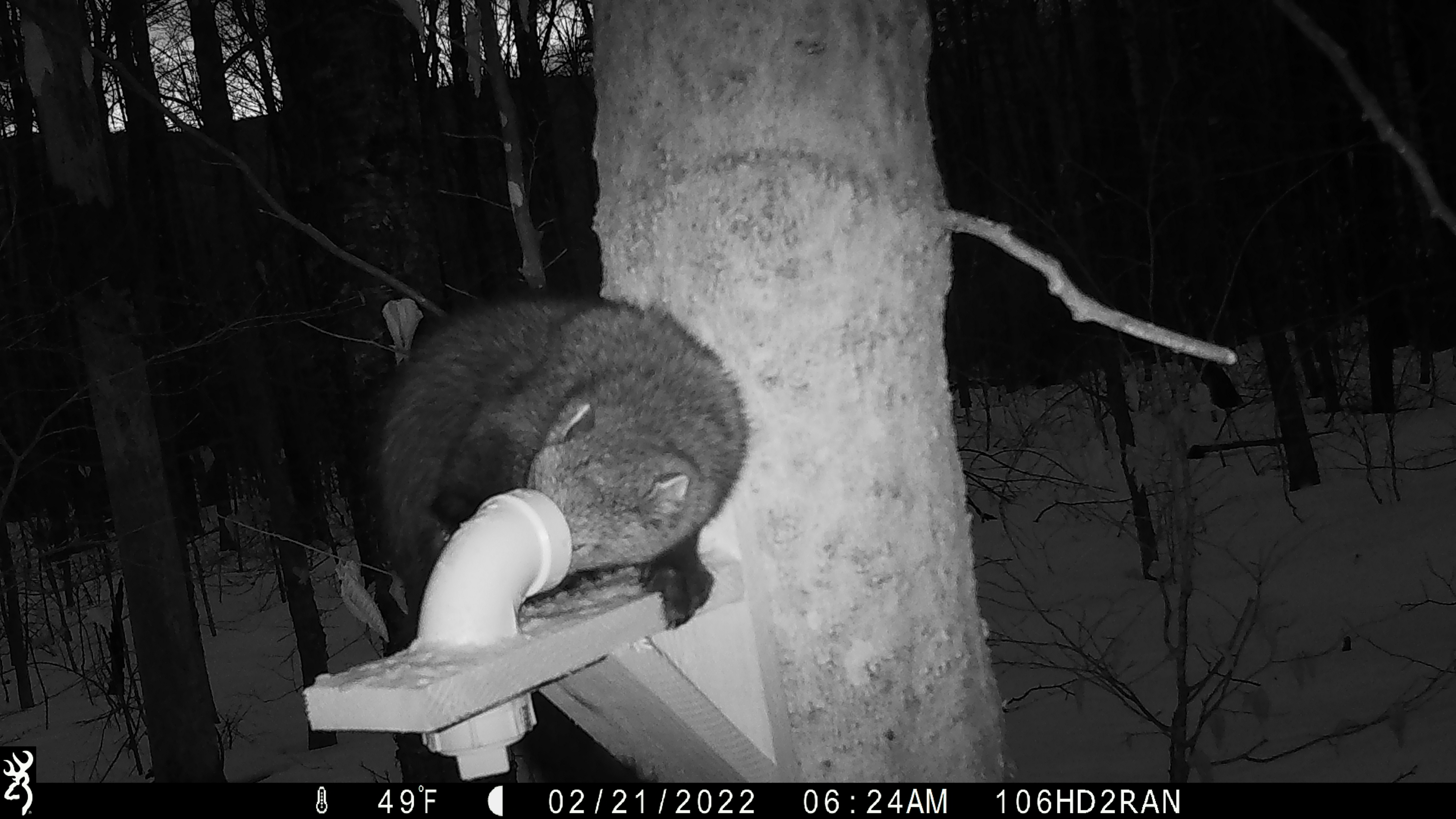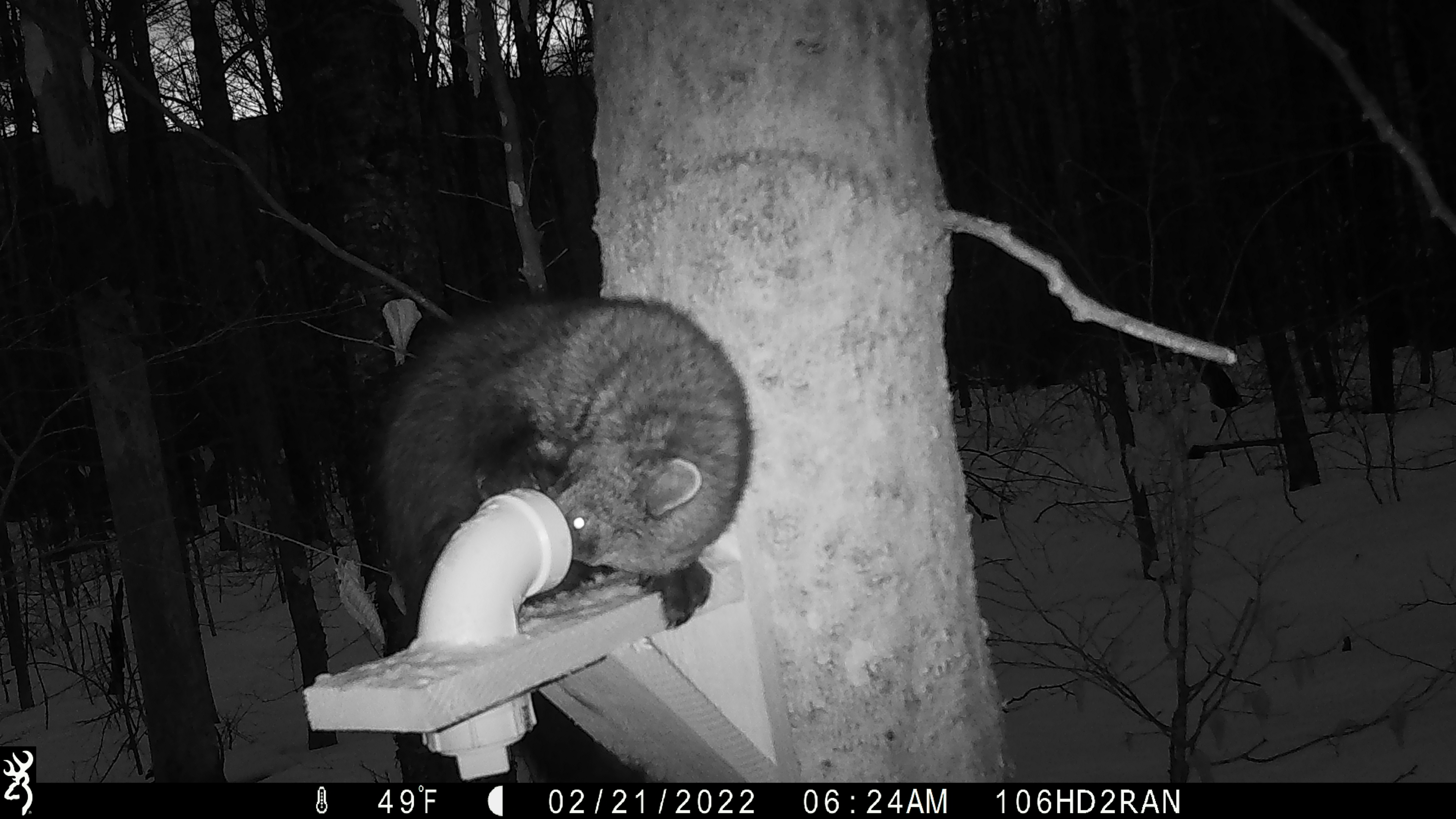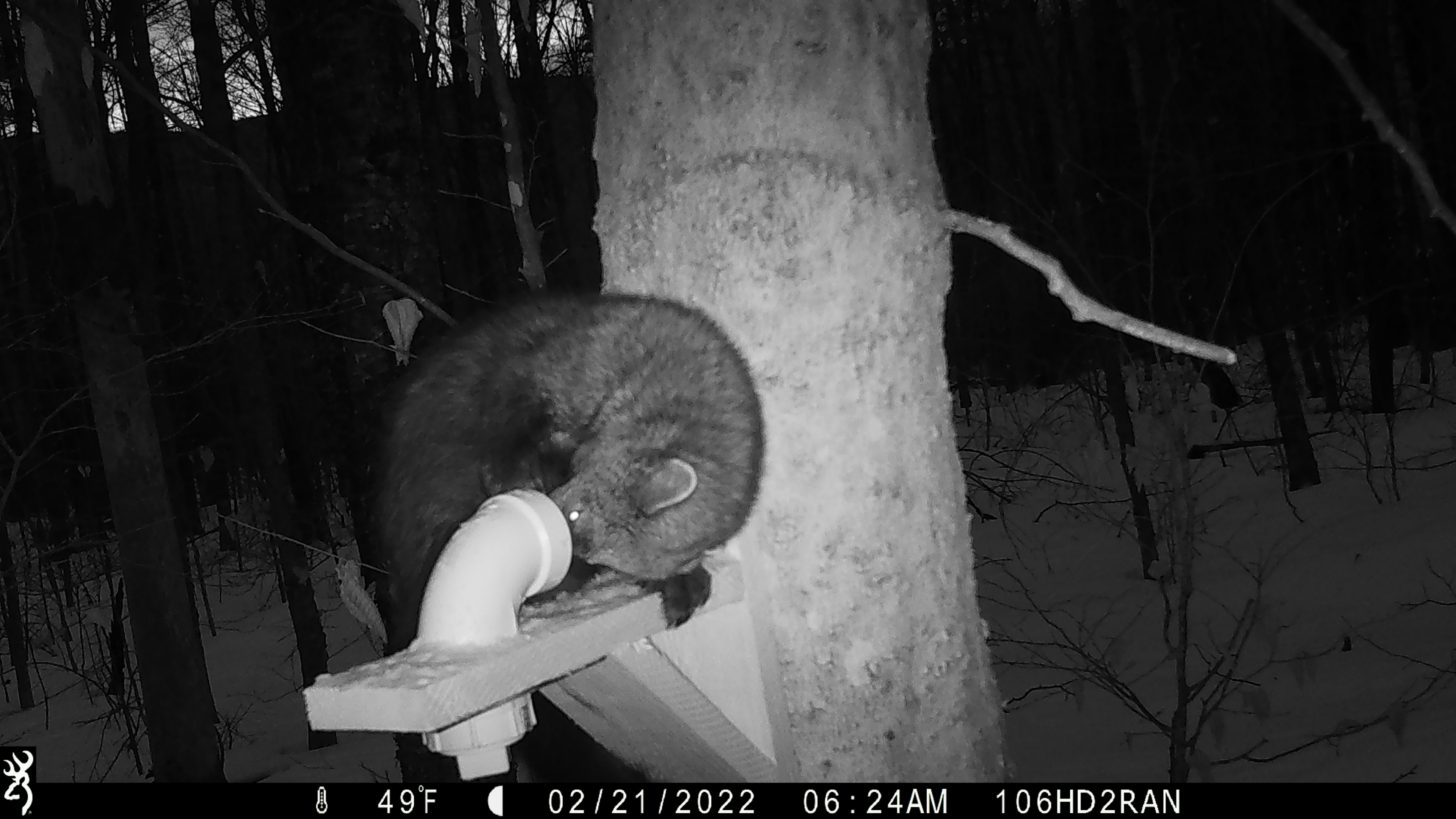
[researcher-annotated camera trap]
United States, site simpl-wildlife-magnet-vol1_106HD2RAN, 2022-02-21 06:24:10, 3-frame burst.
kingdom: Animalia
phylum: Chordata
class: Mammalia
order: Carnivora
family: Mustelidae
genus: Pekania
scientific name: Pekania pennanti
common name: fisher